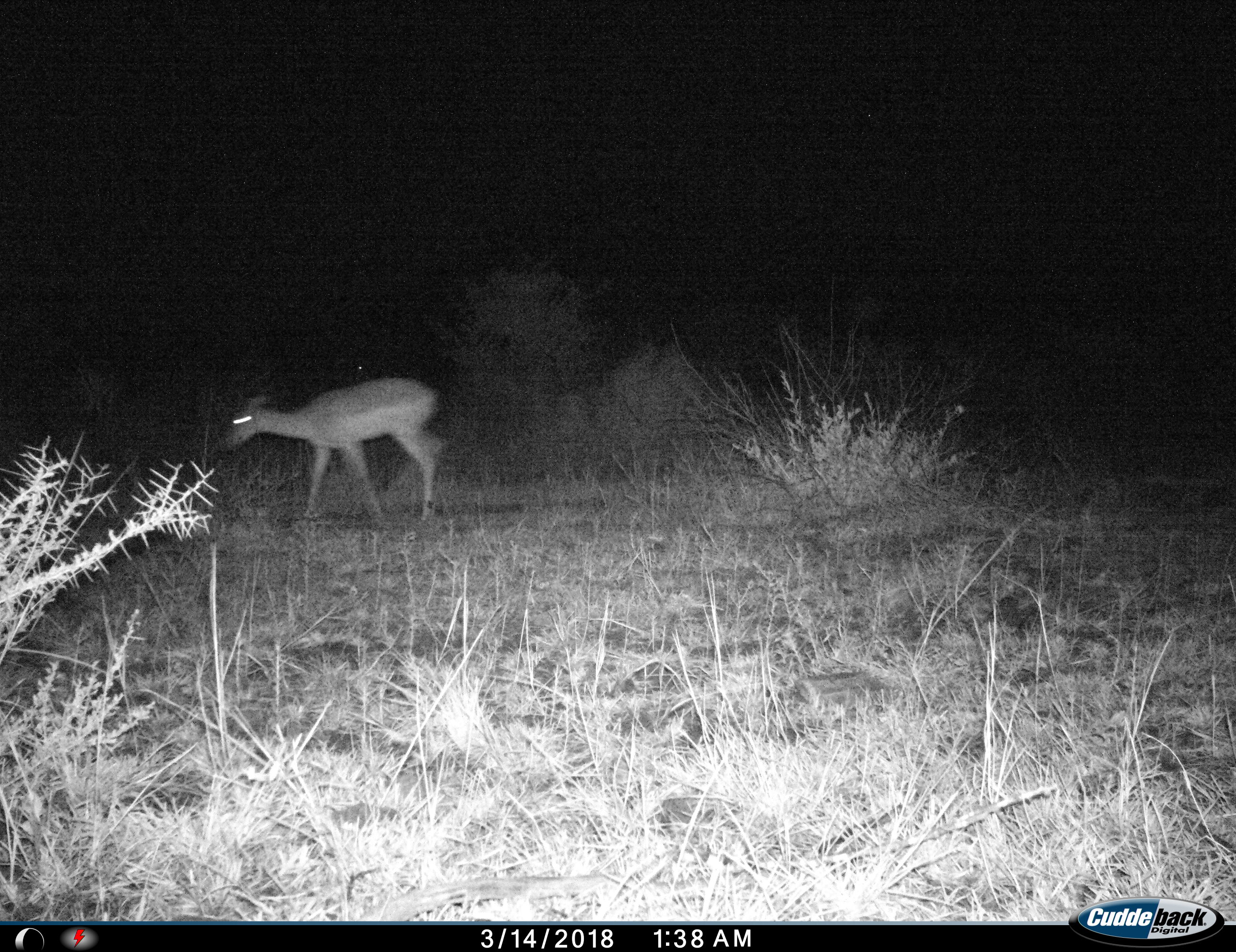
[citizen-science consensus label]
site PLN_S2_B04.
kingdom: Animalia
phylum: Chordata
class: Mammalia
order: Artiodactyla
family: Bovidae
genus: Aepyceros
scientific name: Aepyceros melampus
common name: impala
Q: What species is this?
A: Impala (Aepyceros melampus).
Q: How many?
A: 1.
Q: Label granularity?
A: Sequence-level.